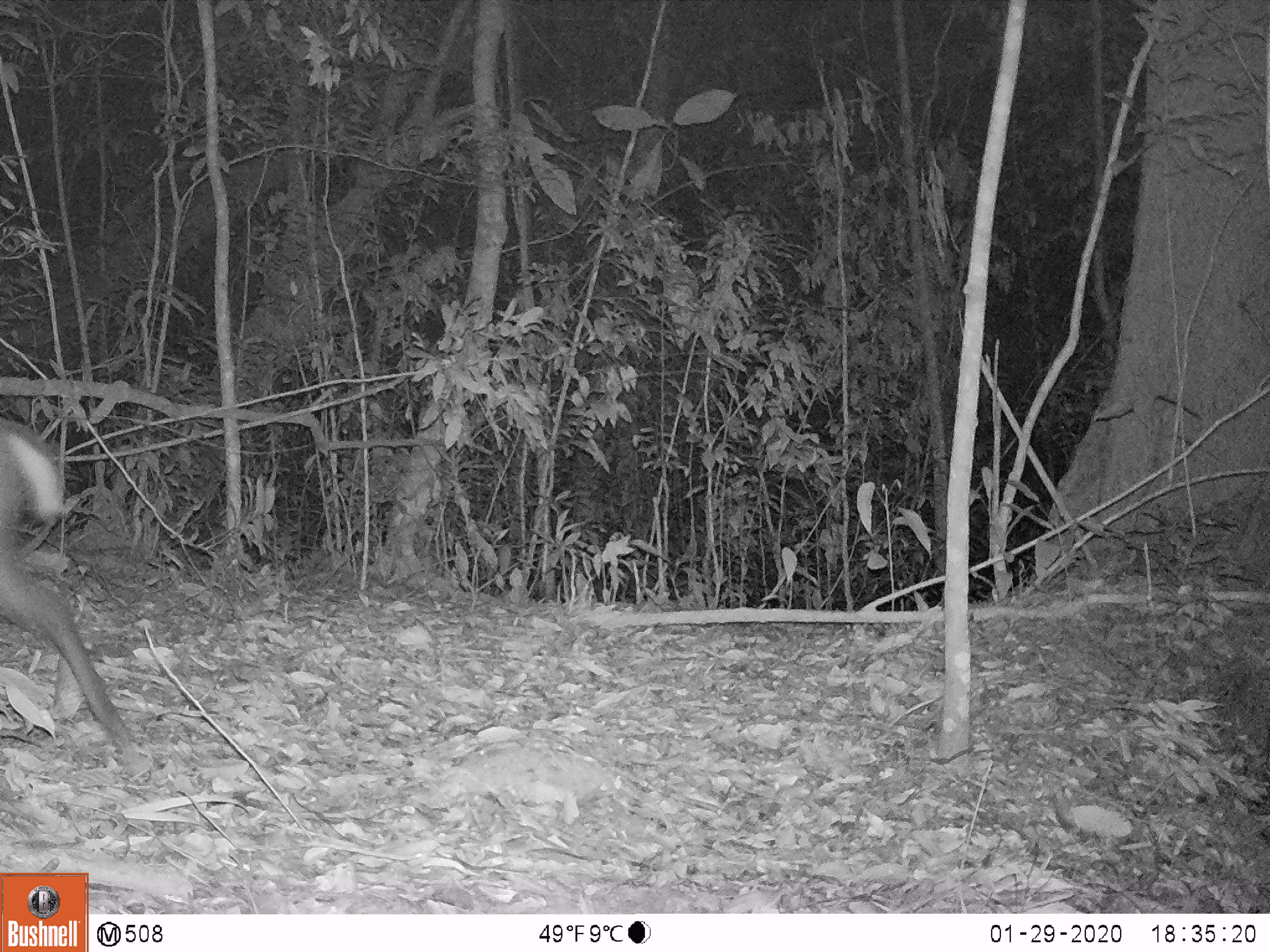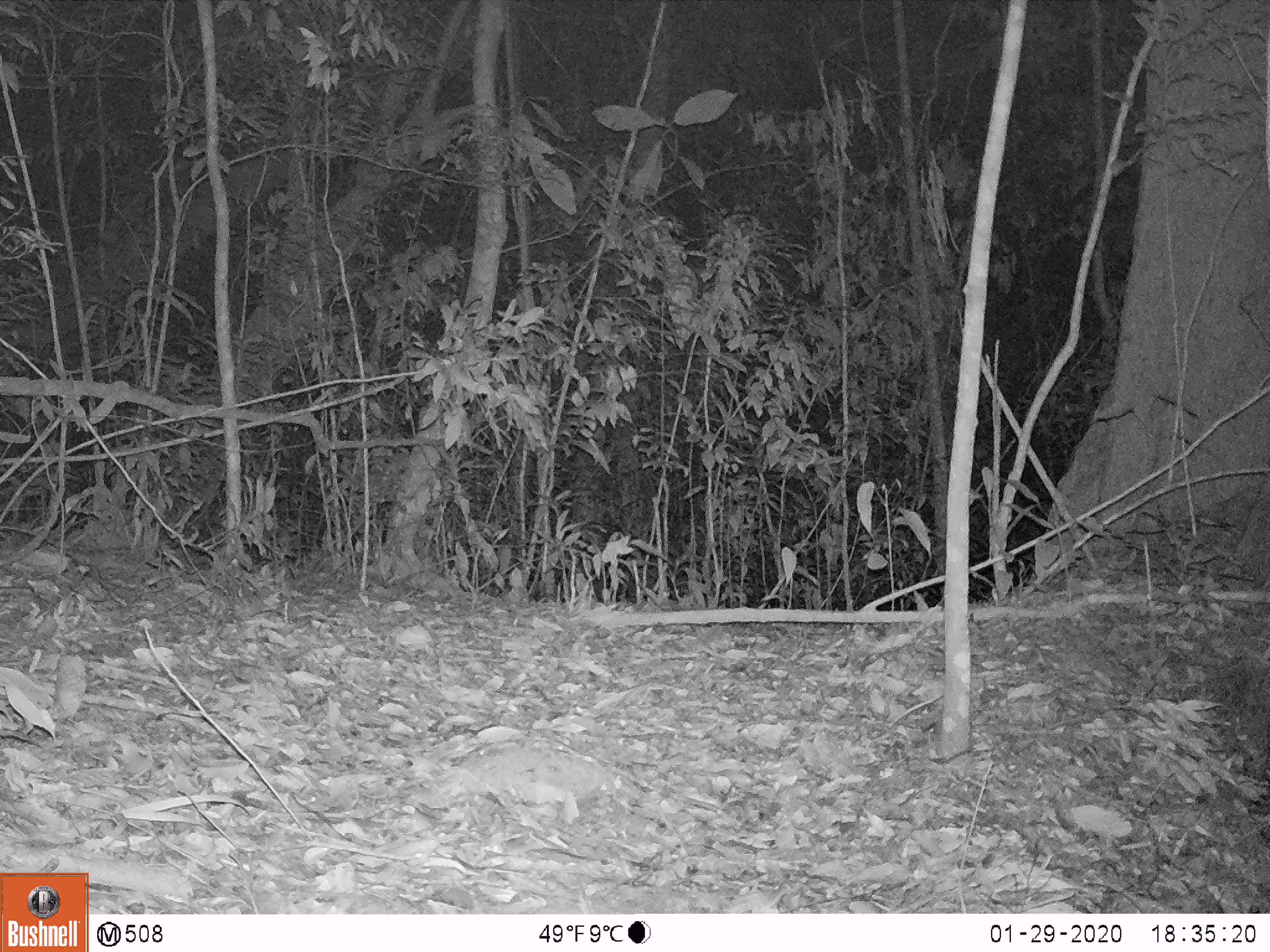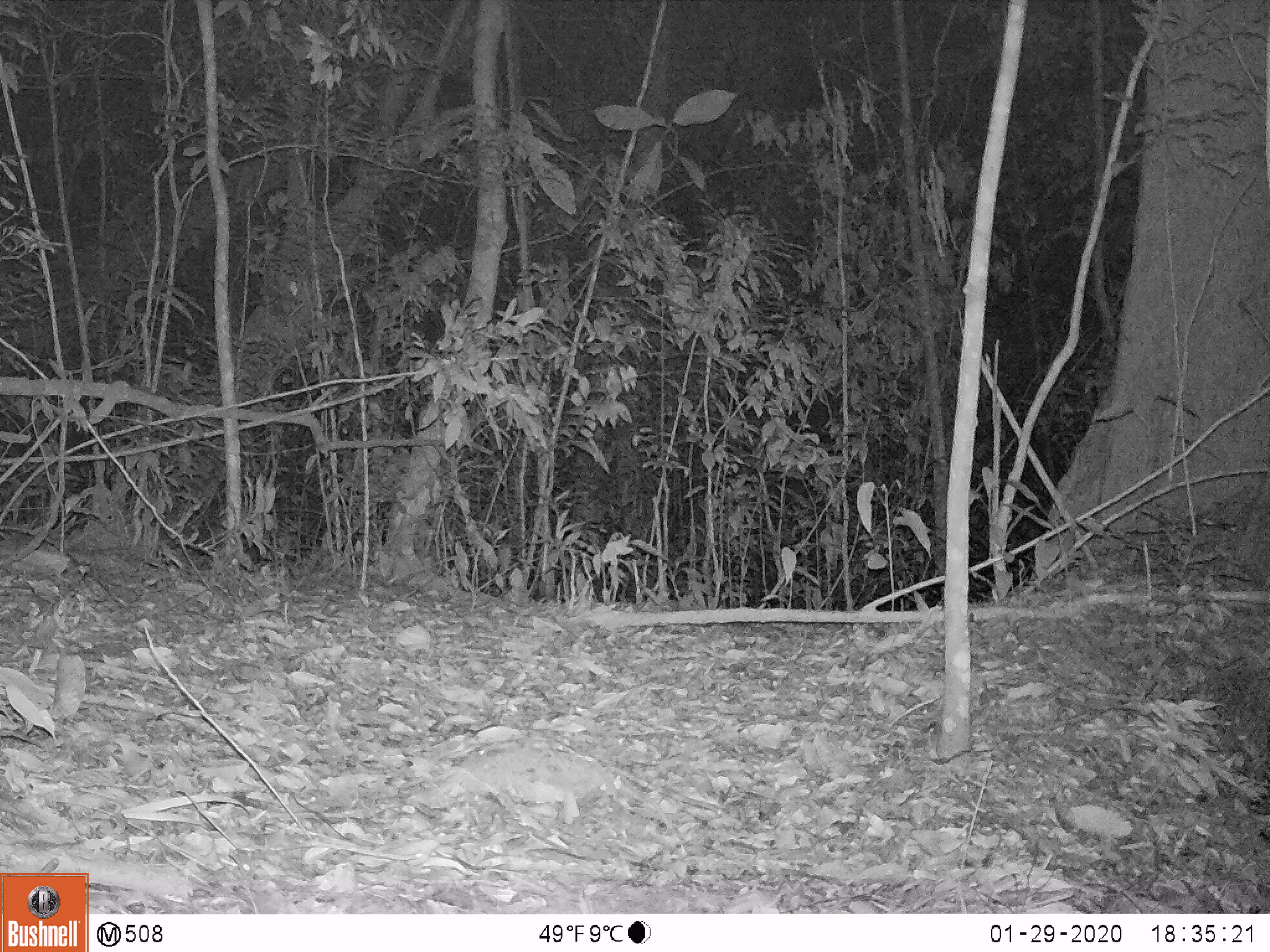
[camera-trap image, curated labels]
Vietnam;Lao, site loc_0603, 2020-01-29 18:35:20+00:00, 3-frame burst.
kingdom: Animalia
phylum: Chordata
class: Mammalia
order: Artiodactyla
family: Cervidae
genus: Muntiacus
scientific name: Muntiacus rooseveltorum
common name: roosevelt's muntjac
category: roosevelts muntjac group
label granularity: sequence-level